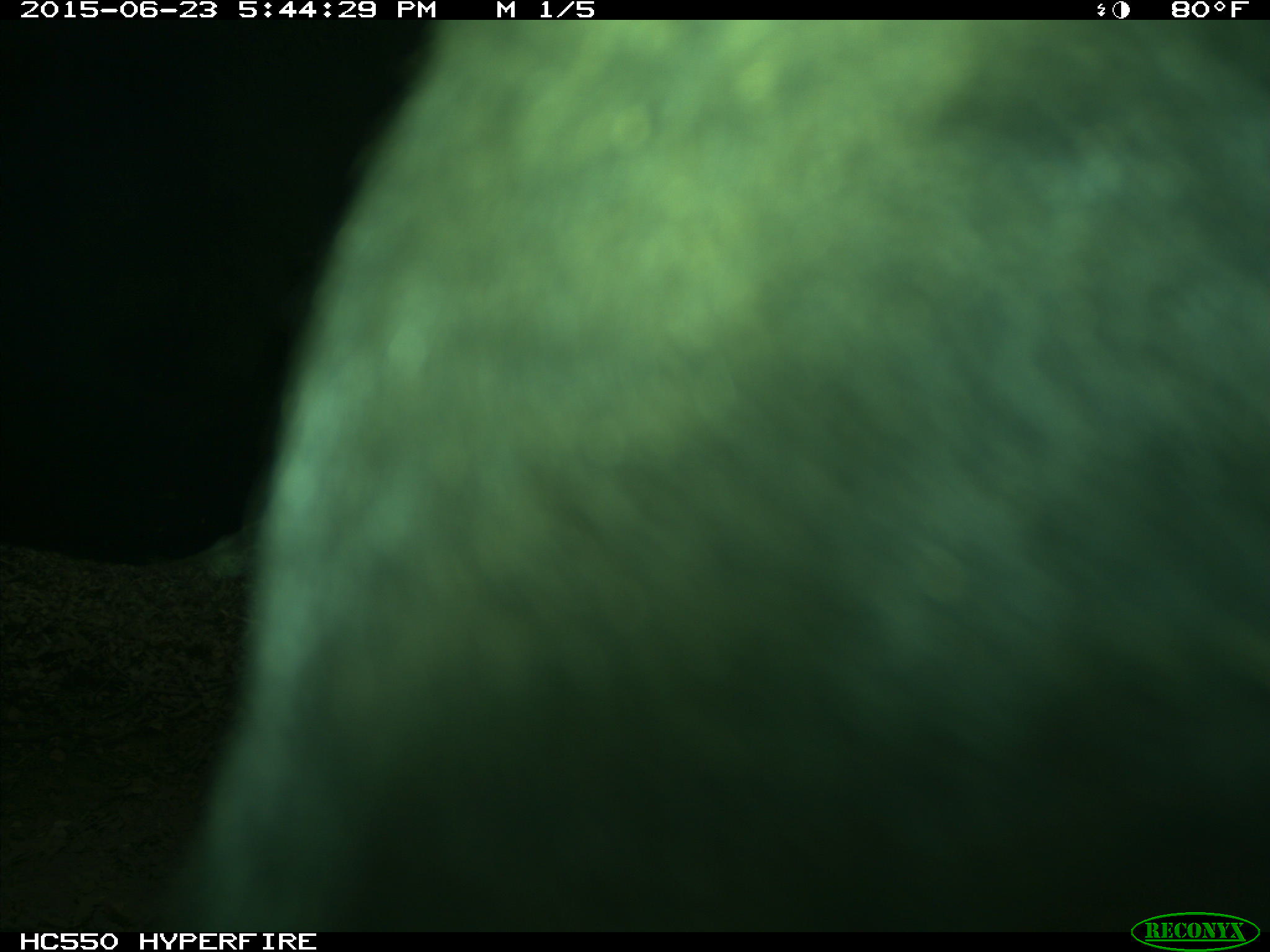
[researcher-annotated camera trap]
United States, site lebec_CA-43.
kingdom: Animalia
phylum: Chordata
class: Mammalia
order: Artiodactyla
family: Bovidae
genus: Bos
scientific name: Bos taurus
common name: domestic cow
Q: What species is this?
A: Bos taurus (domestic cow).